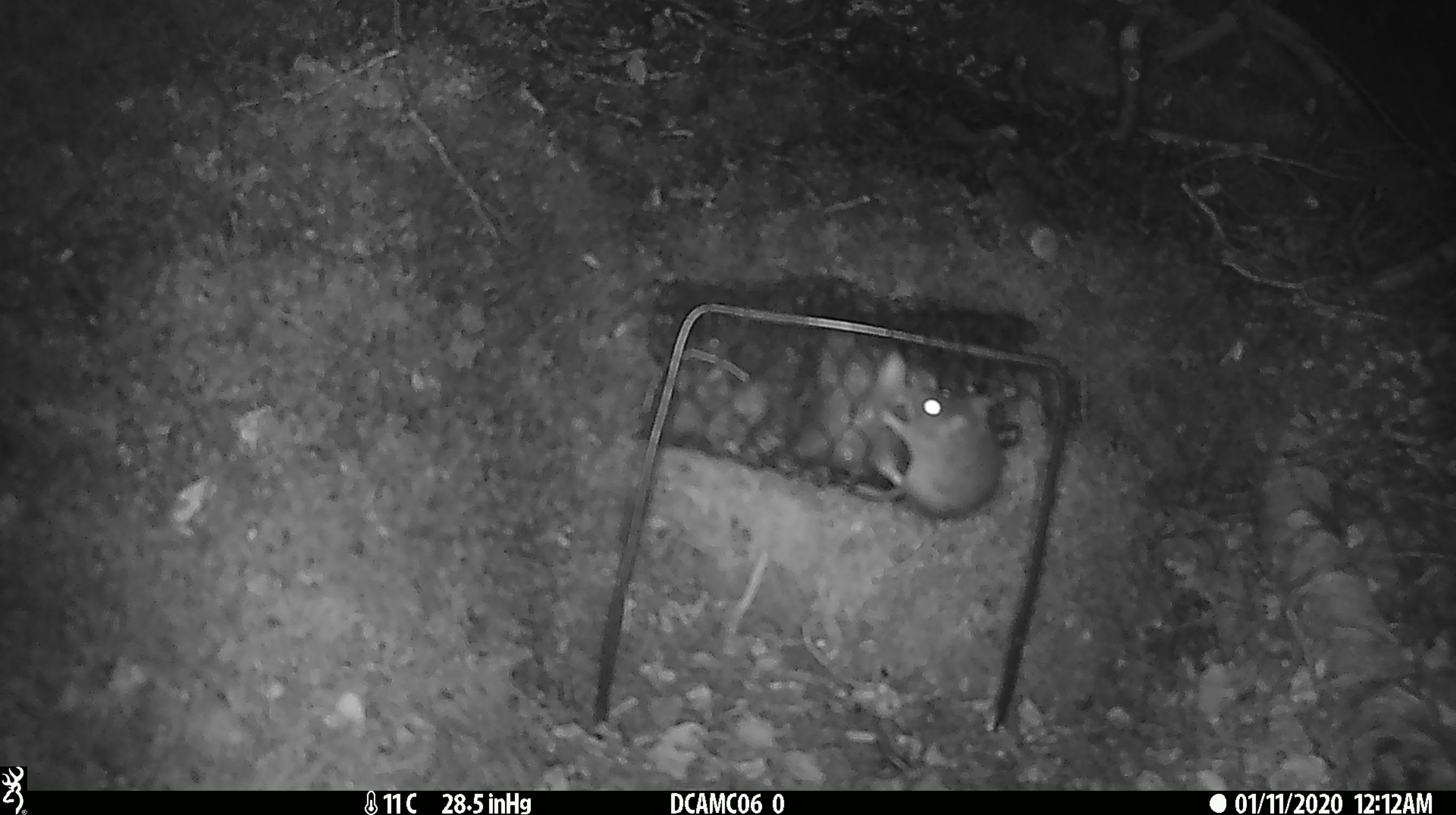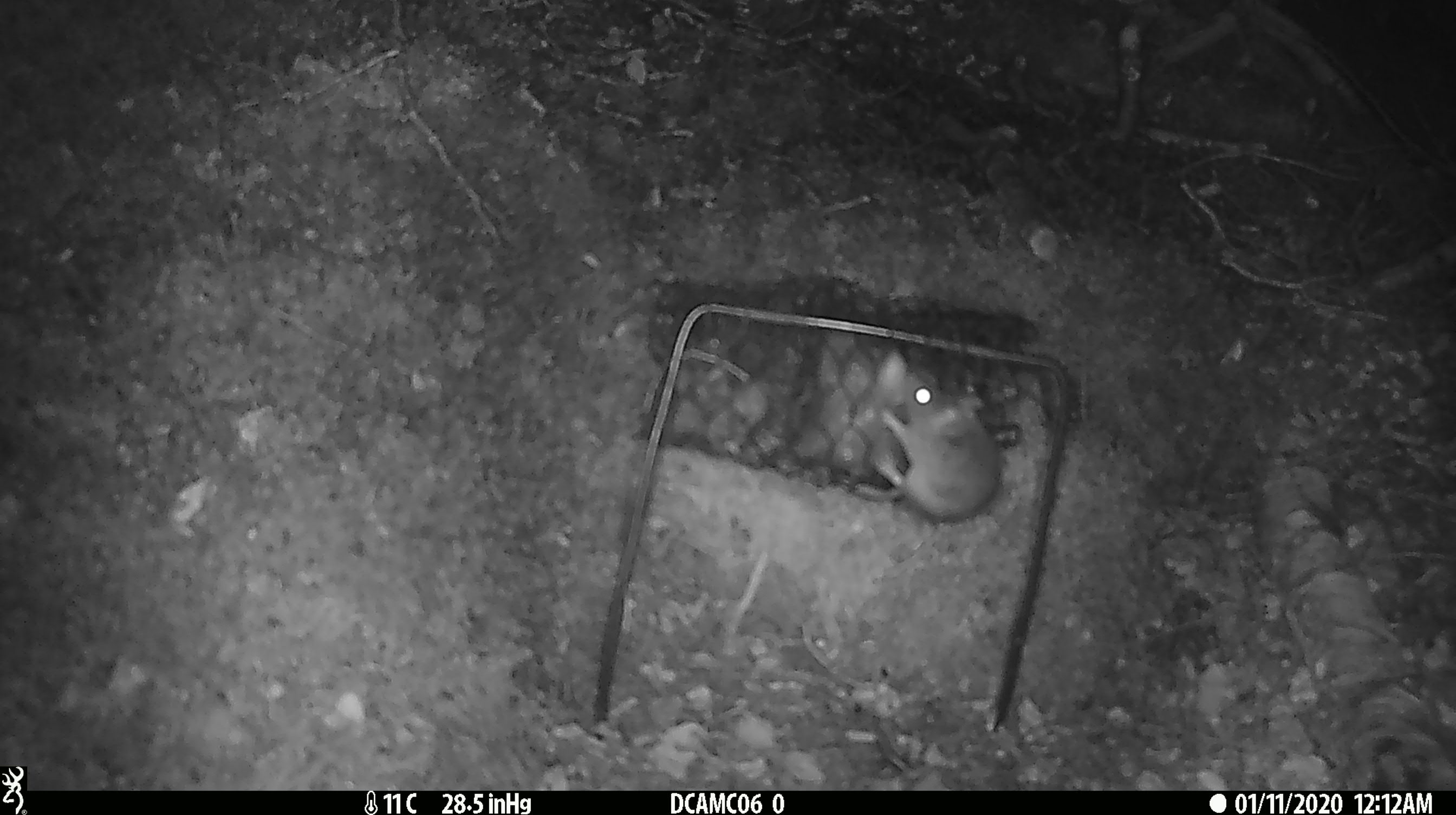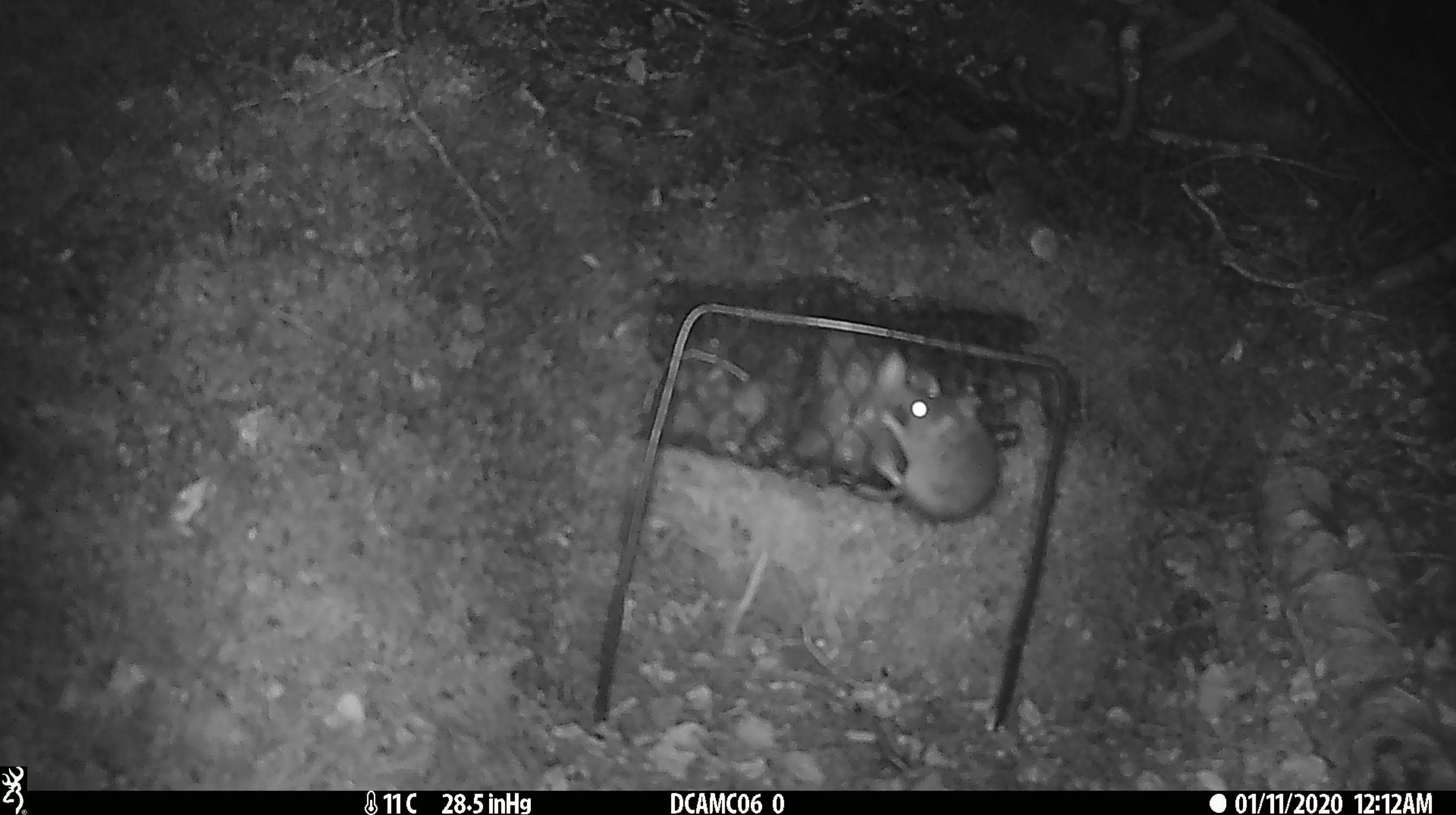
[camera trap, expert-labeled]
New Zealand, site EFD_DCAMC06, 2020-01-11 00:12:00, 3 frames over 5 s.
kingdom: Animalia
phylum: Chordata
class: Mammalia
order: Rodentia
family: Muridae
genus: Mus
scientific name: Mus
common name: mouse